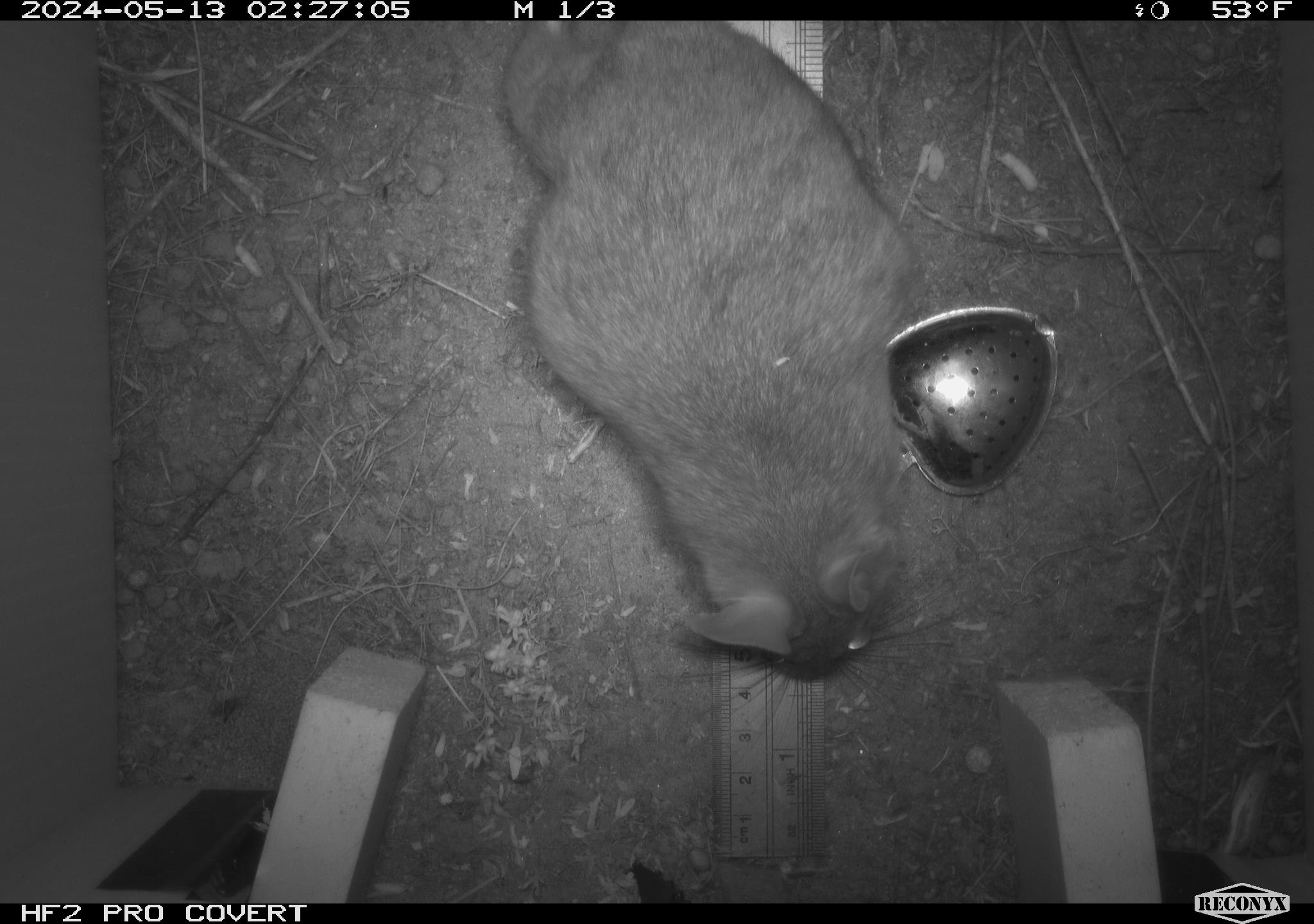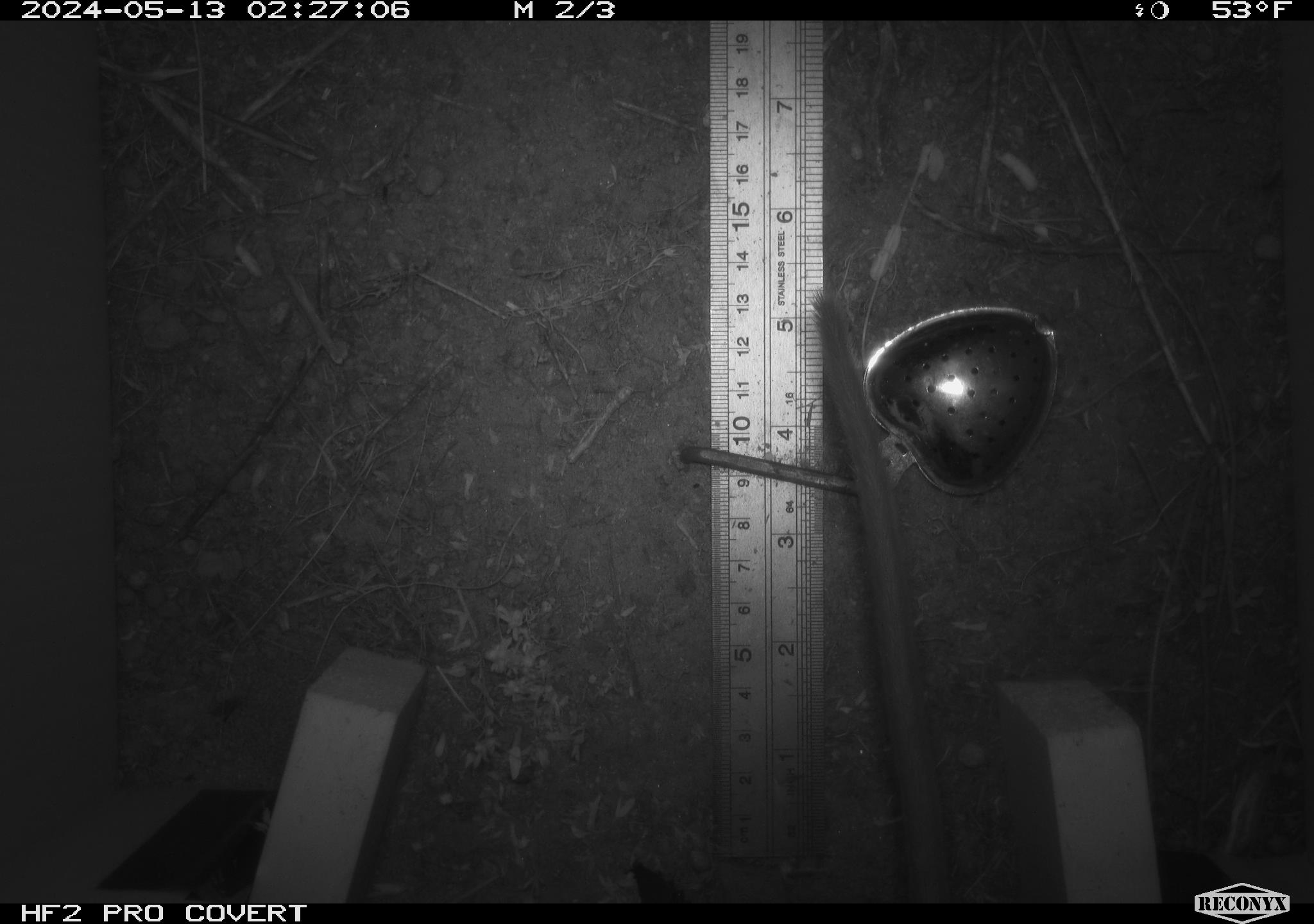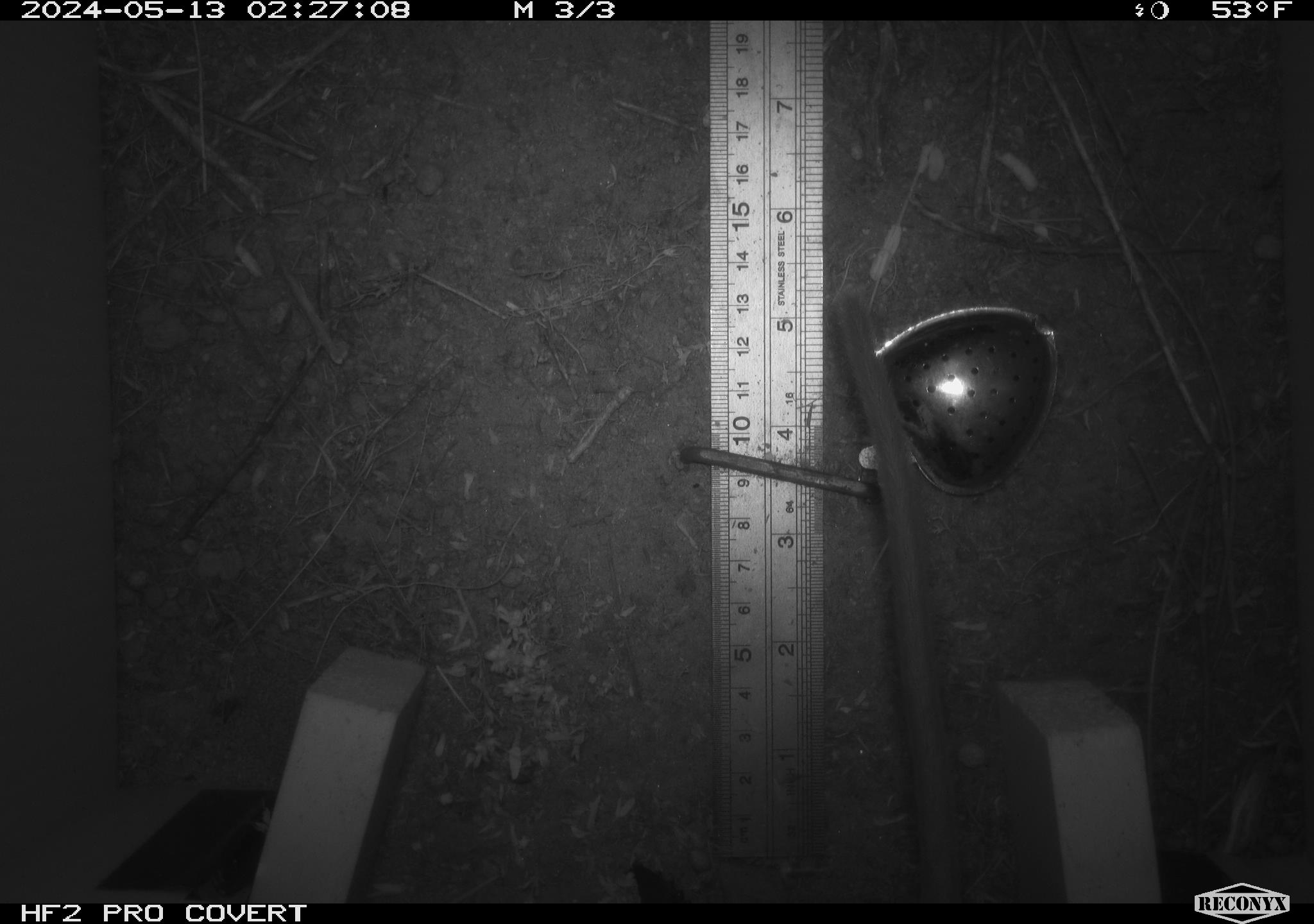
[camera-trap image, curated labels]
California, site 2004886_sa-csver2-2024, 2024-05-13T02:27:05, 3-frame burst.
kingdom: Animalia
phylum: Chordata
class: Mammalia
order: Rodentia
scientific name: Rodentia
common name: rodent